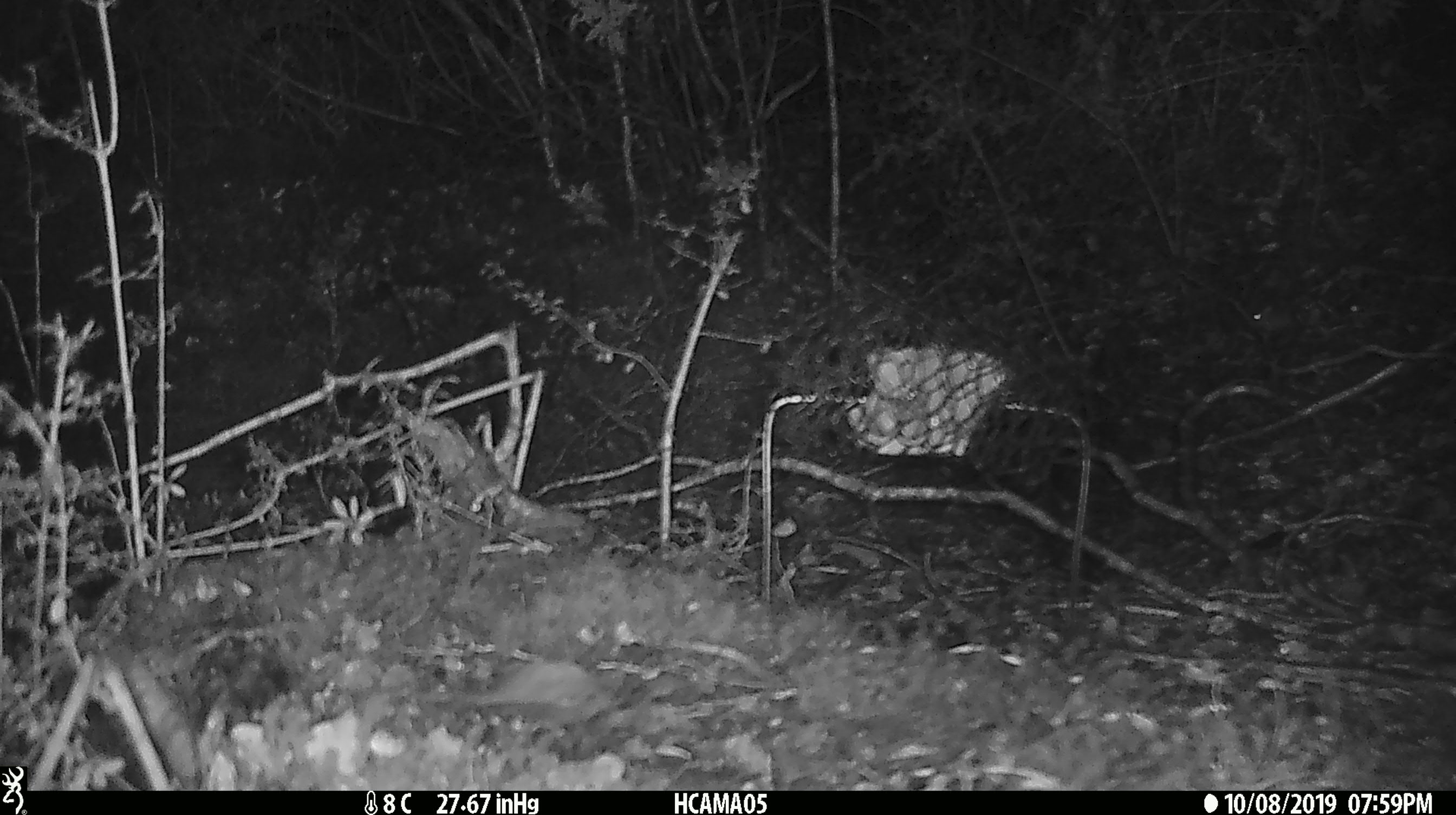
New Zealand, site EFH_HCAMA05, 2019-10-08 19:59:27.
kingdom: Animalia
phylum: Chordata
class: Mammalia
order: Rodentia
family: Muridae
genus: Mus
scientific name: Mus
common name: mouse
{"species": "mouse (Mus)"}